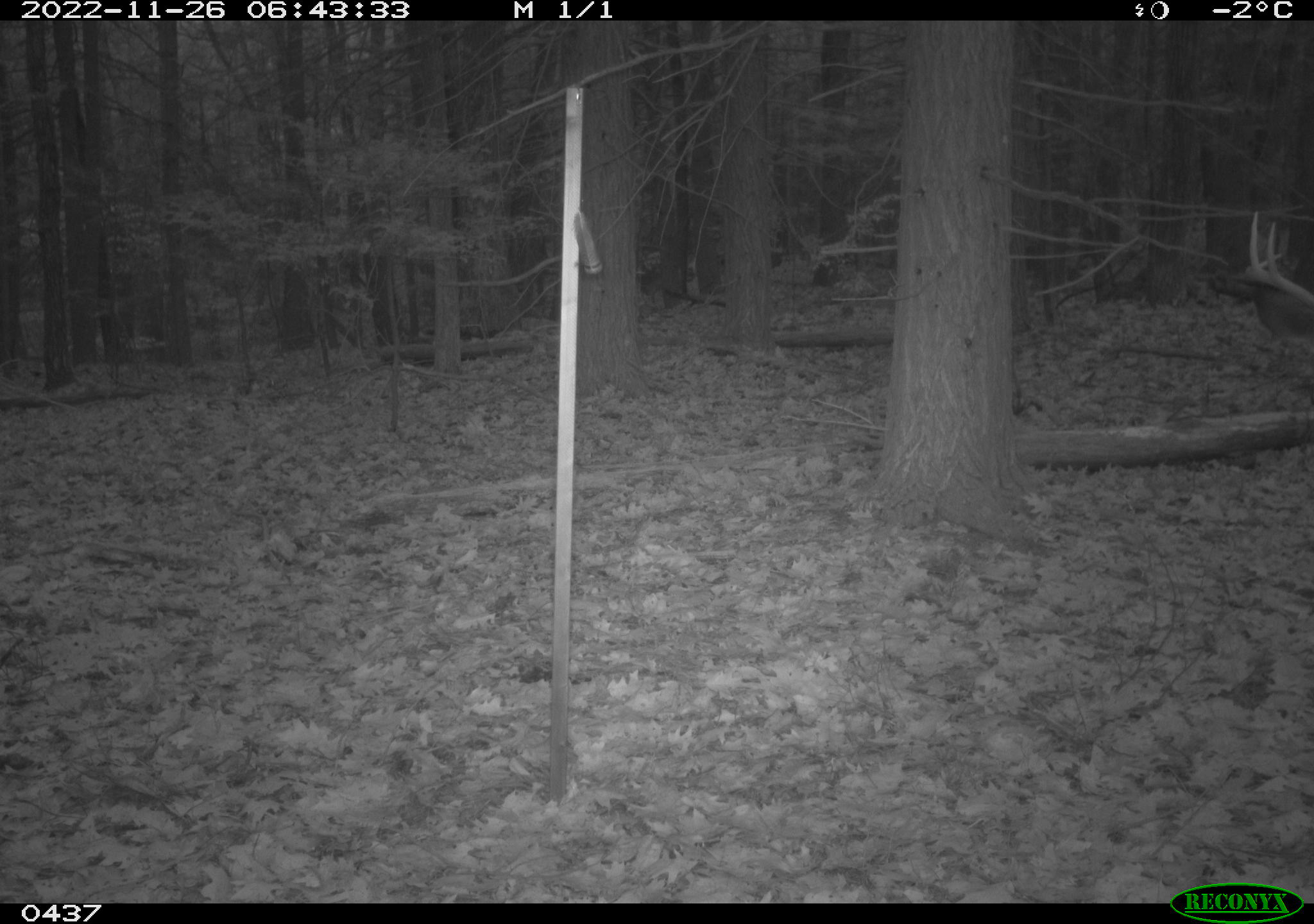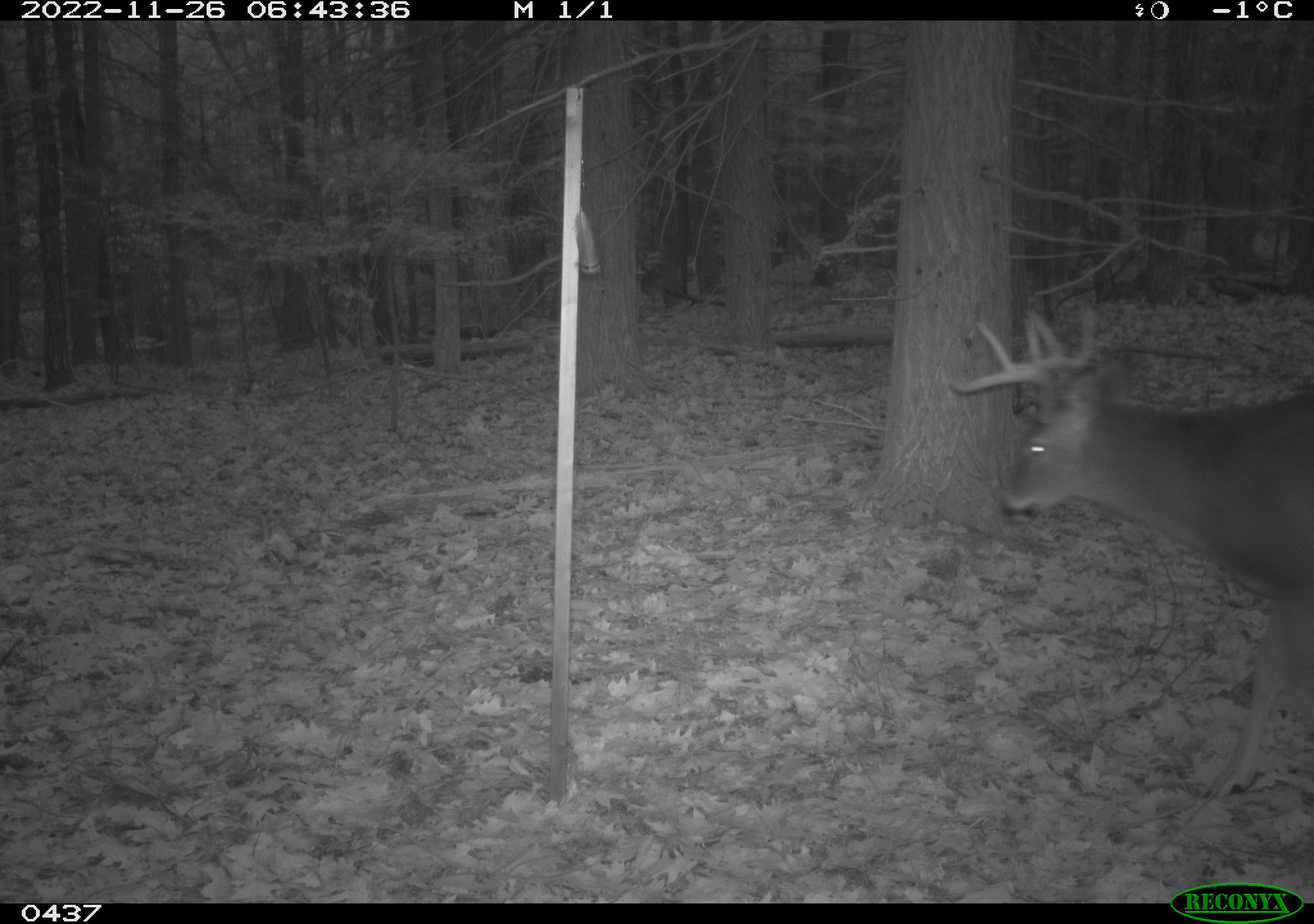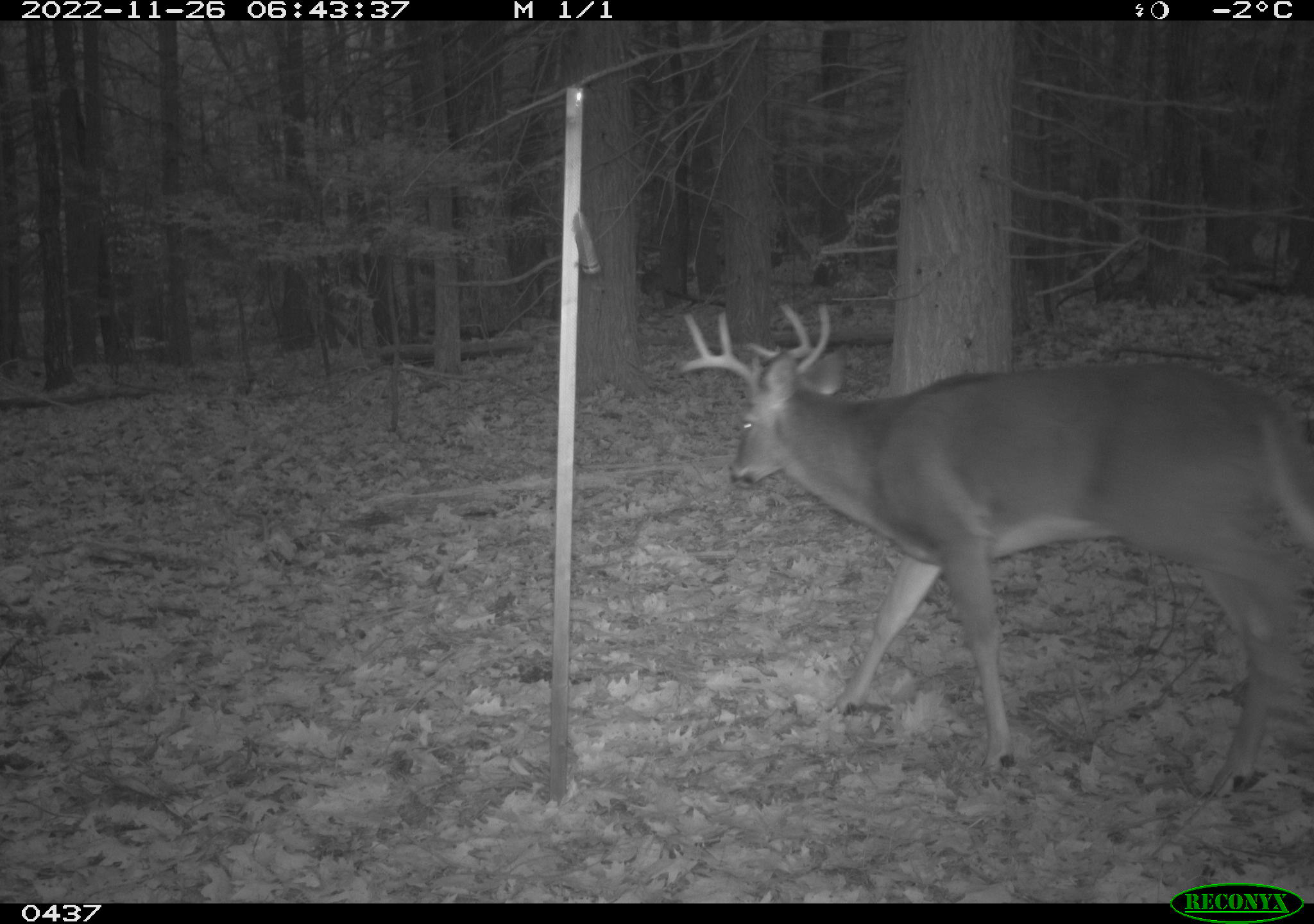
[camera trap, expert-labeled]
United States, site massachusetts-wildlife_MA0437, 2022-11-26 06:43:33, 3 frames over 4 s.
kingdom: Animalia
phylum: Chordata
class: Mammalia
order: Artiodactyla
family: Cervidae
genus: Odocoileus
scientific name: Odocoileus virginianus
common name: white-tailed deer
White-tailed deer (Odocoileus virginianus).